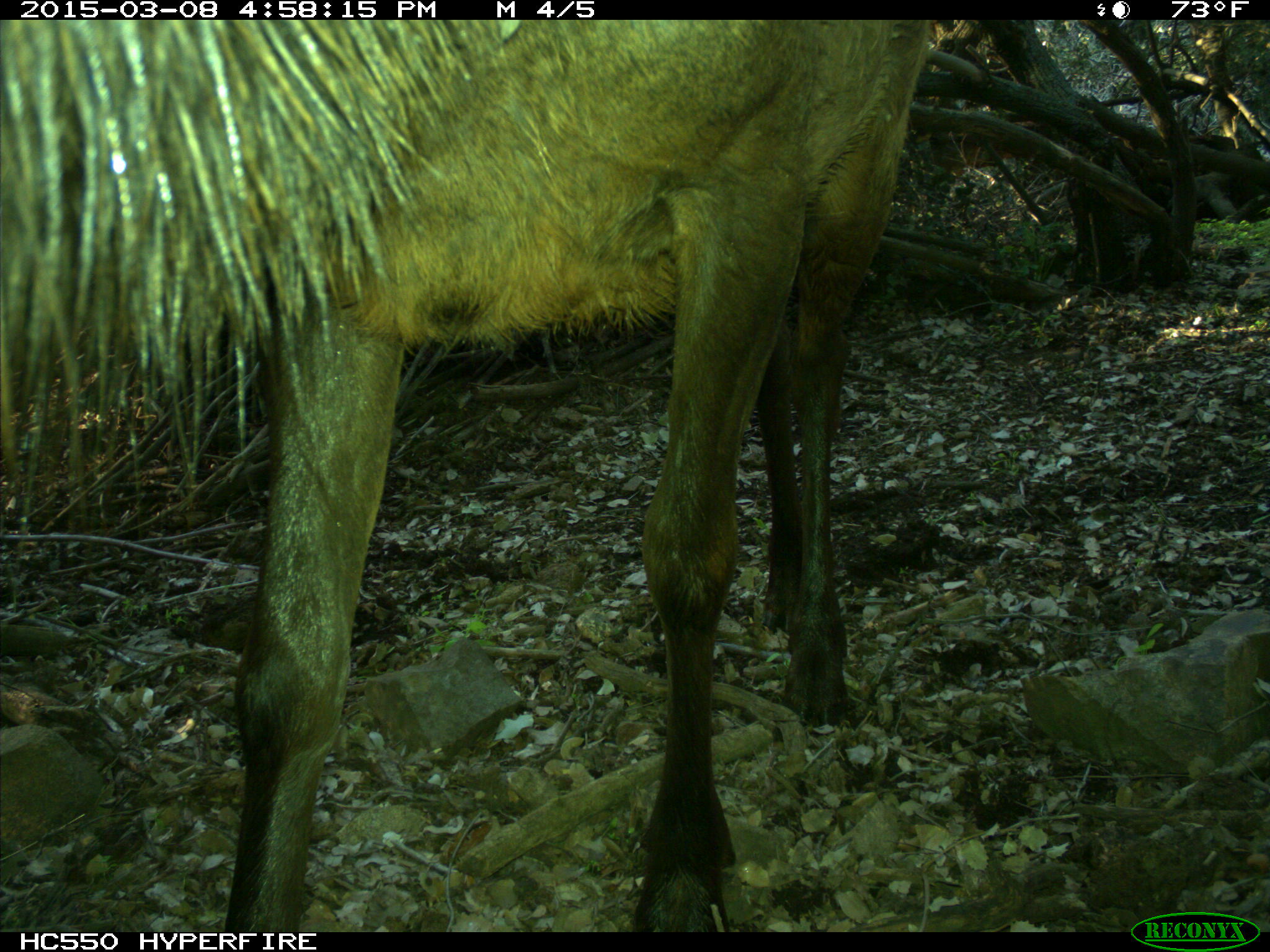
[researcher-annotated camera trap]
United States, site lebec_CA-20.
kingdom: Animalia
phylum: Chordata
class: Mammalia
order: Artiodactyla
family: Cervidae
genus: Cervus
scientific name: Cervus canadensis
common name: elk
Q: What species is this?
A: Cervus canadensis (elk).